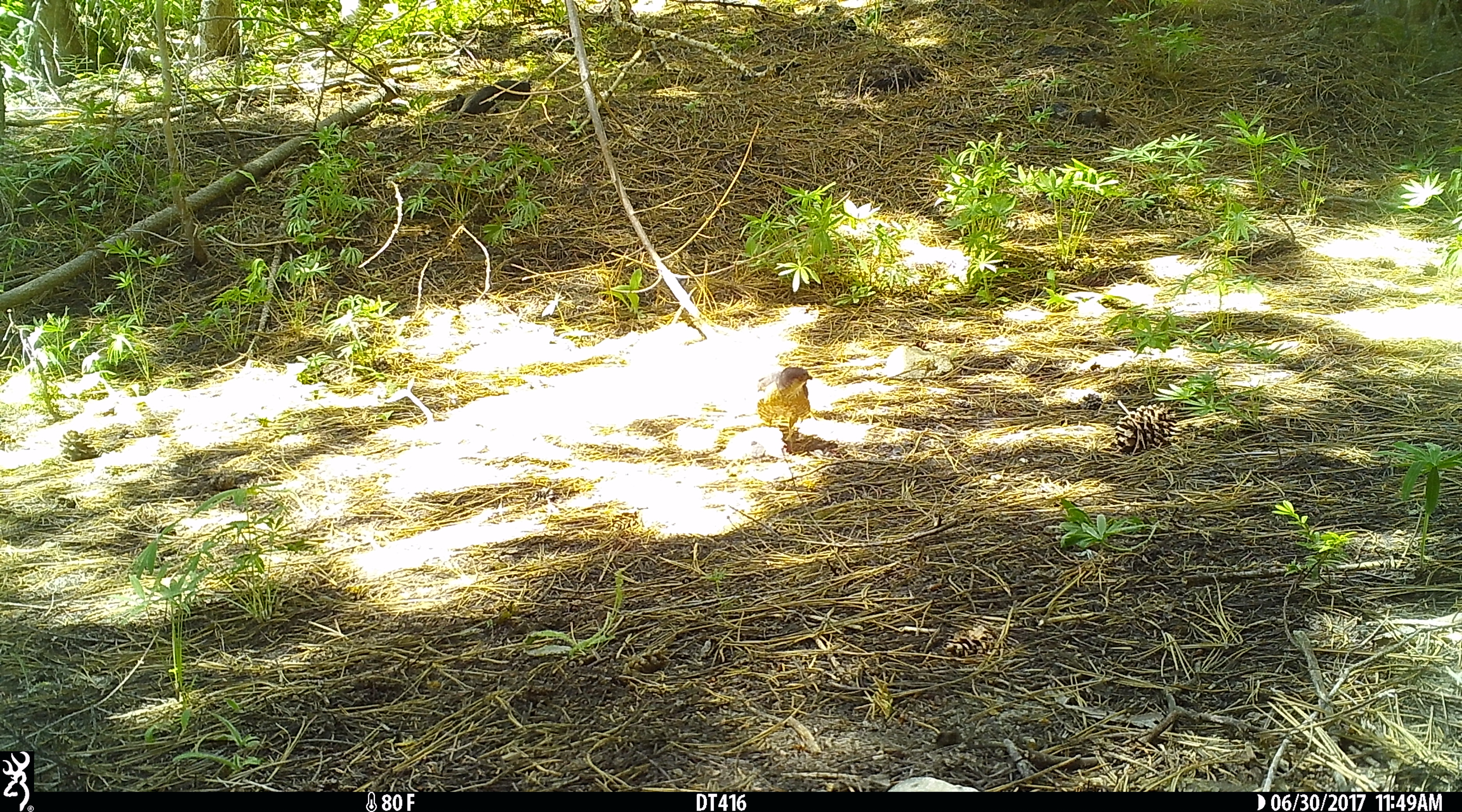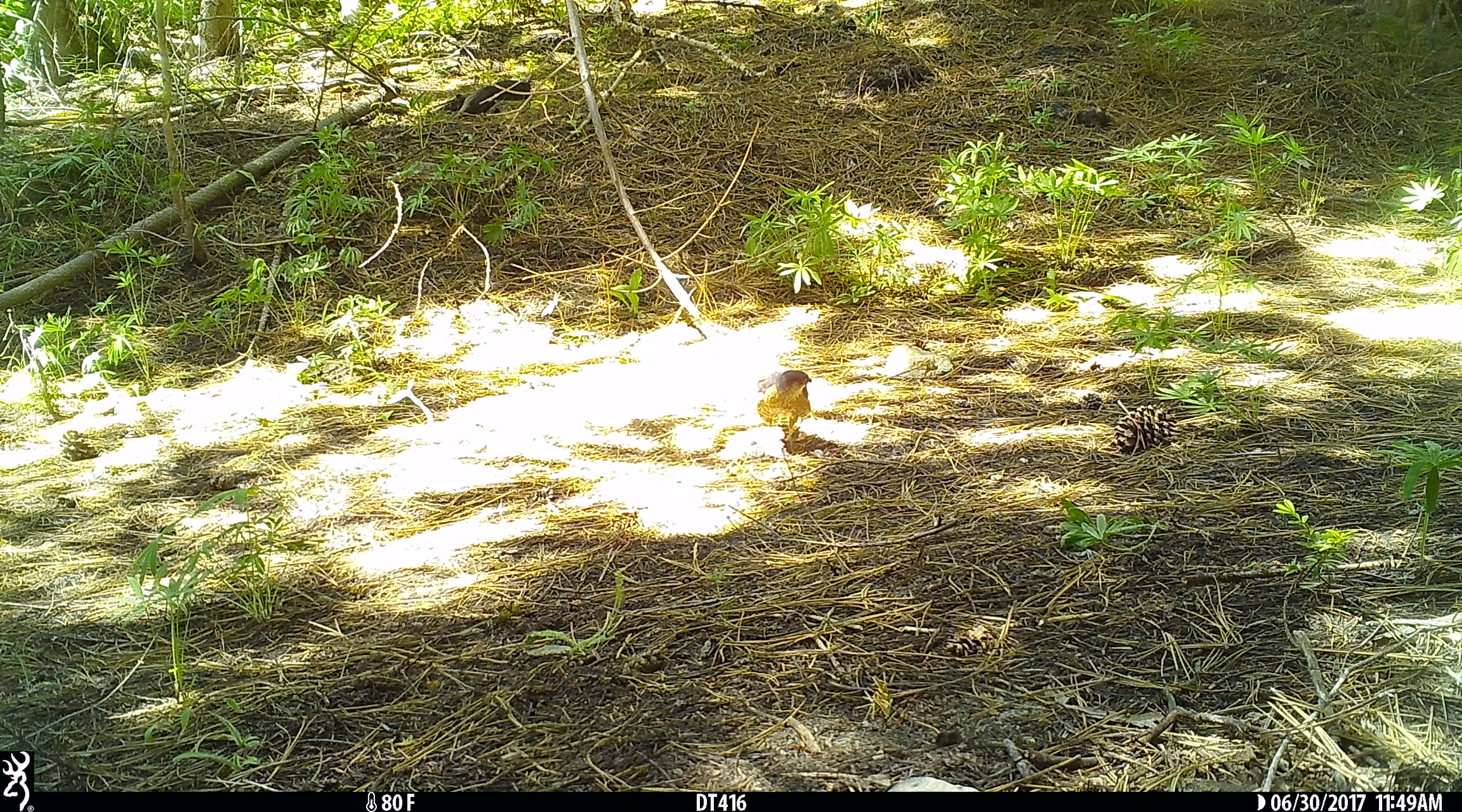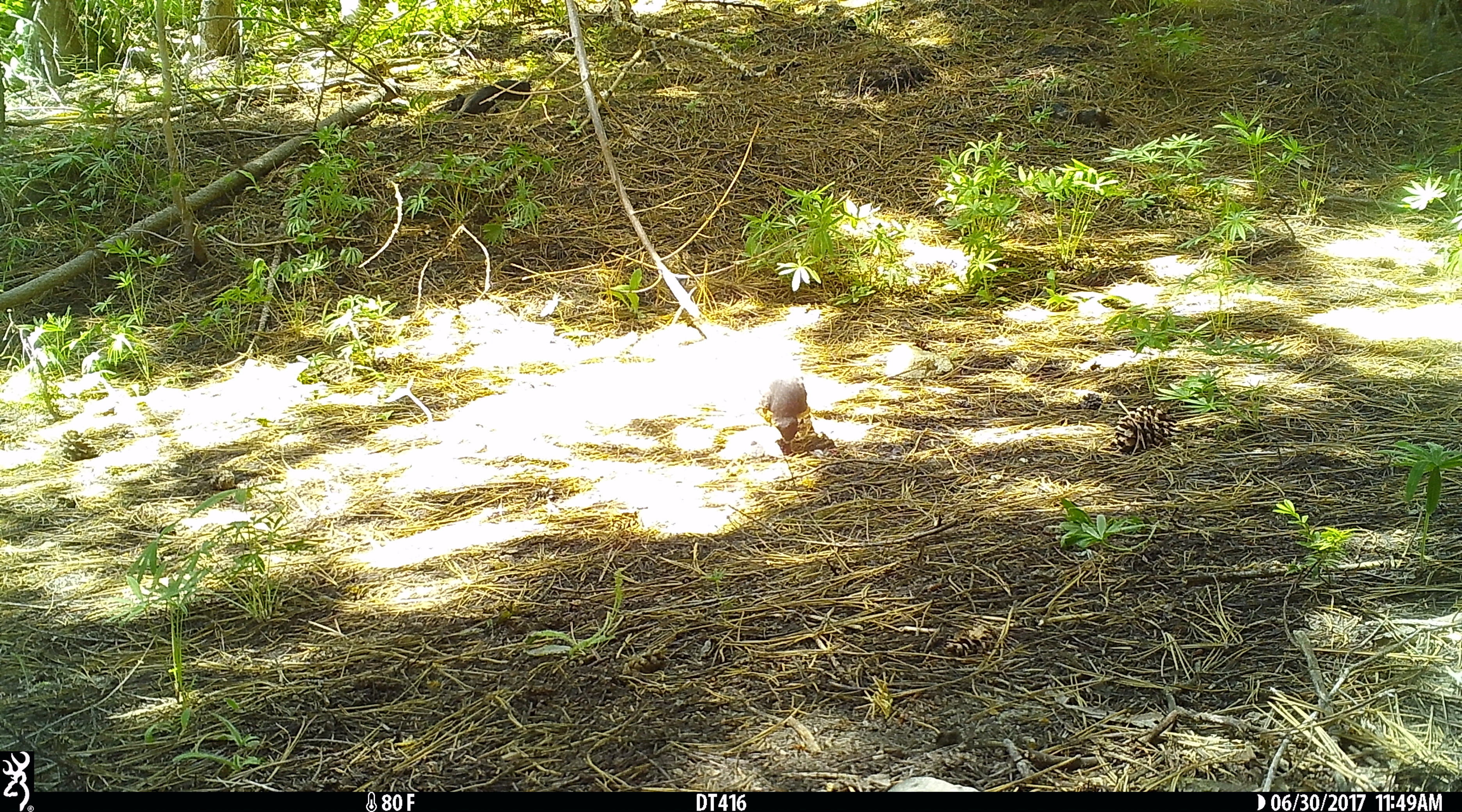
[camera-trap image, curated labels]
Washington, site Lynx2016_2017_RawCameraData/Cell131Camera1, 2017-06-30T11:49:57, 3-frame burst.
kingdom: Animalia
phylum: Chordata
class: Aves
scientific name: Aves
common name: birds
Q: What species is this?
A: Aves (birds).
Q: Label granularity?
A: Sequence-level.